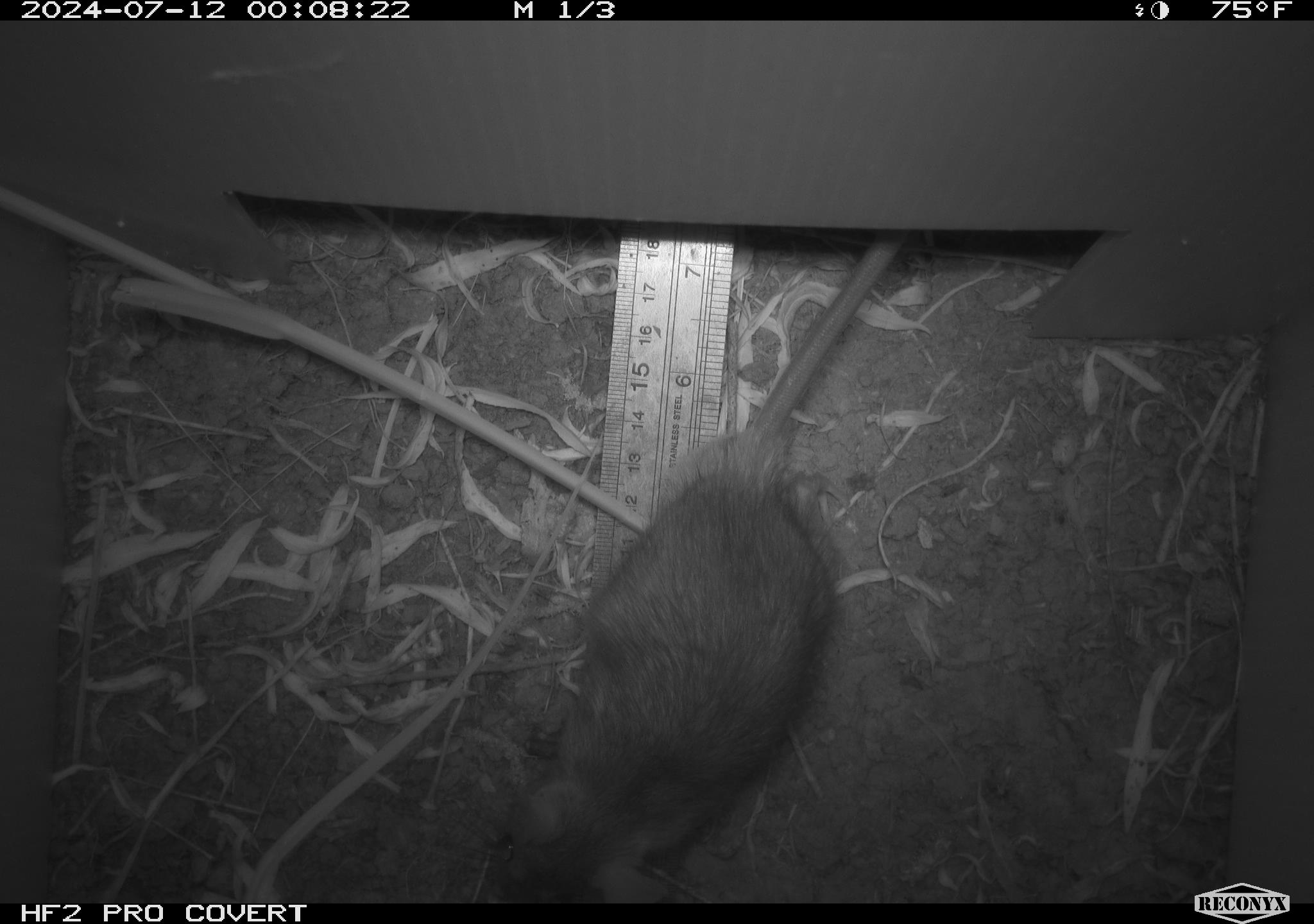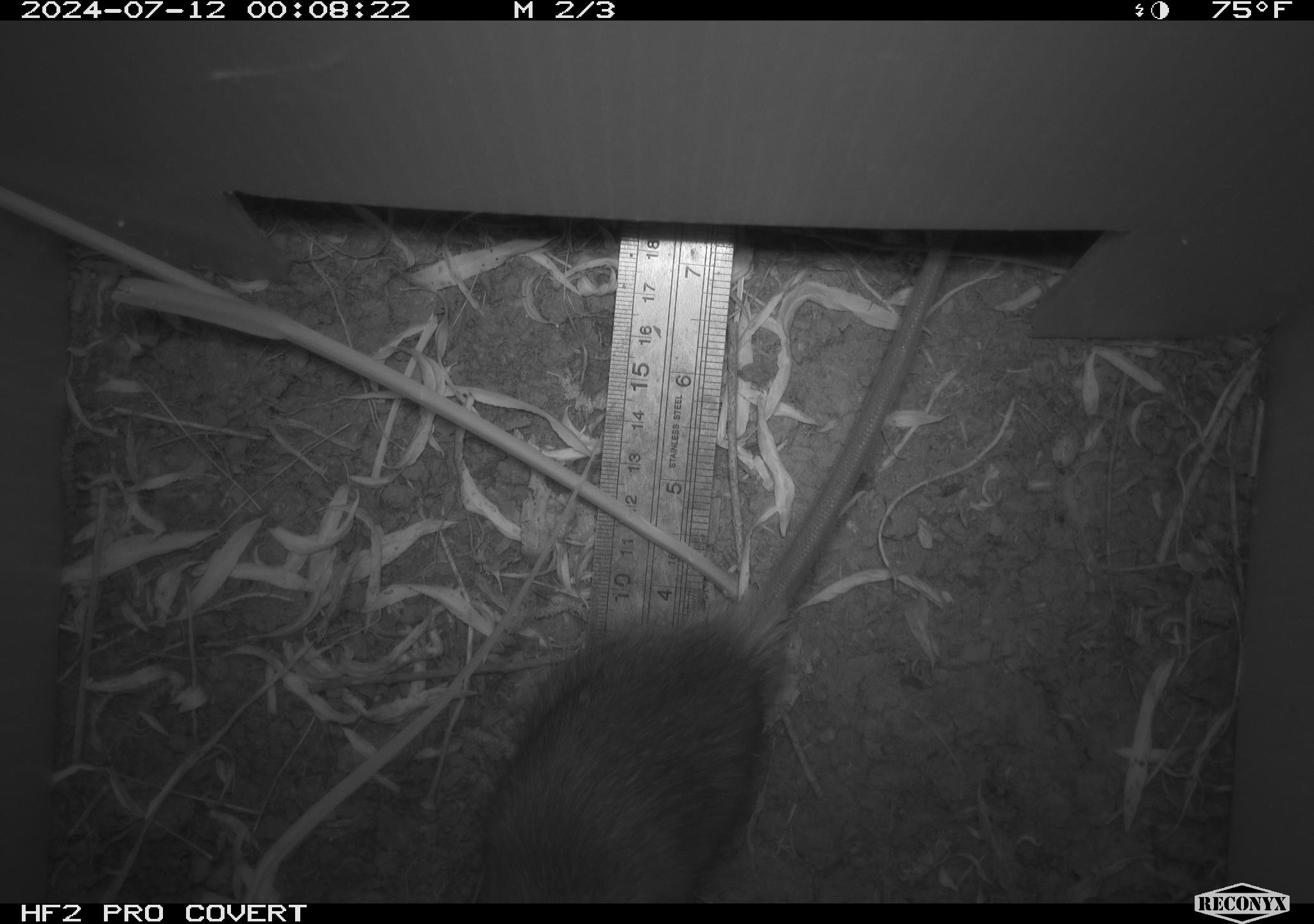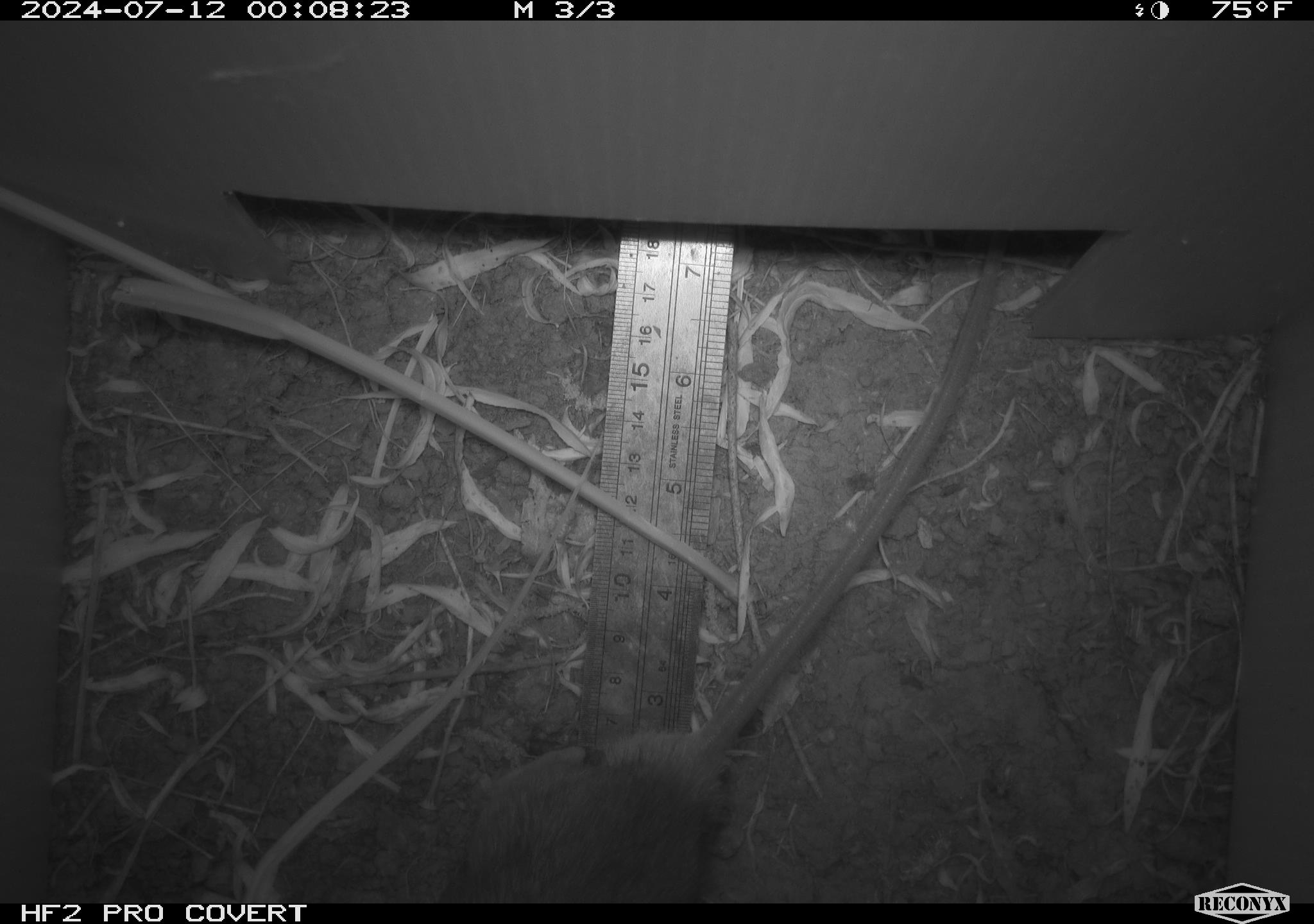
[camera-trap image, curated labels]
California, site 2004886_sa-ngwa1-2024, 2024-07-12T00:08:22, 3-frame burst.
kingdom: Animalia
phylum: Chordata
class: Mammalia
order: Rodentia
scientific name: Rodentia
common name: woodrat or rat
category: woodrat or rat species